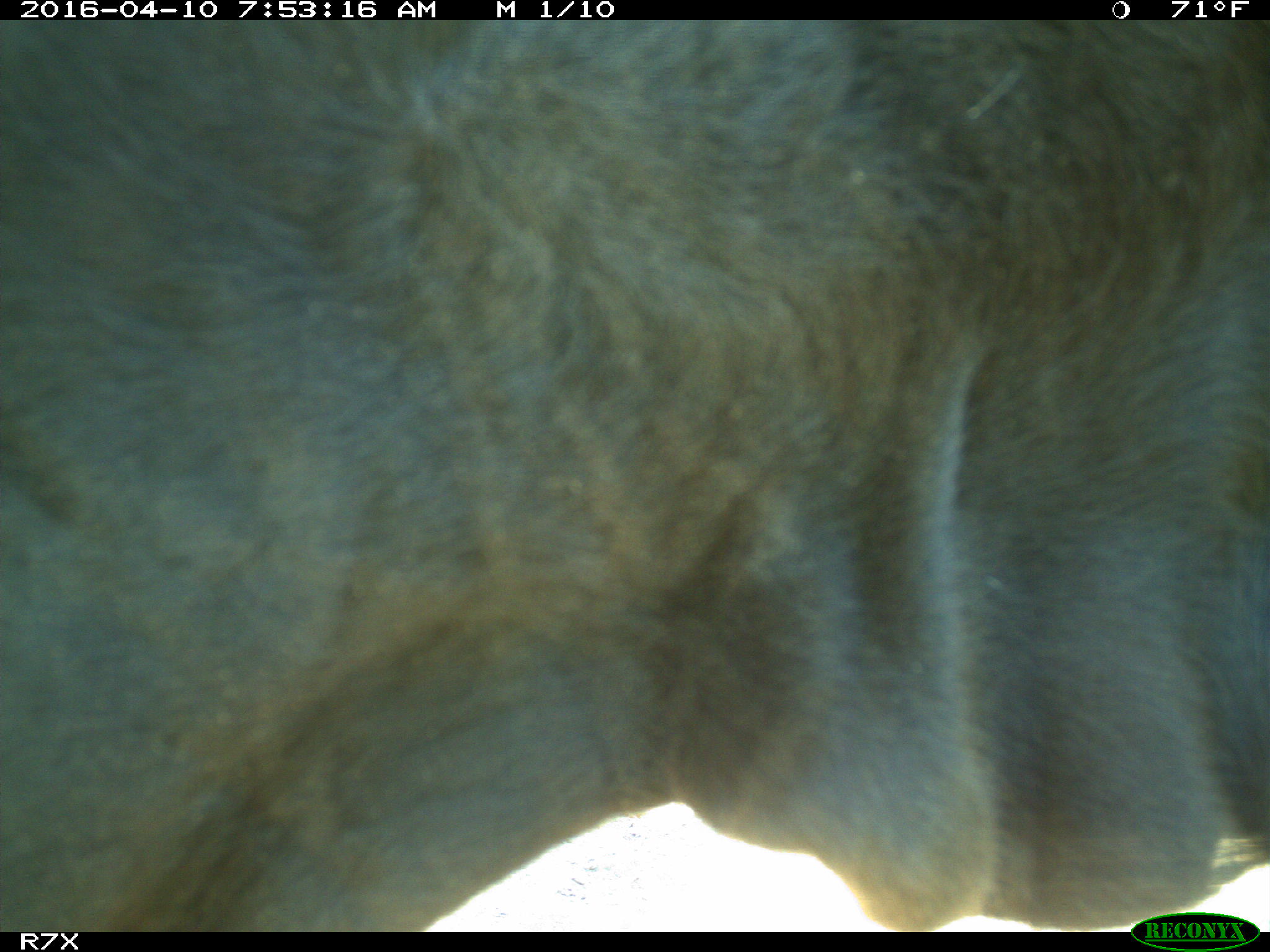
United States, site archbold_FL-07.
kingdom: Animalia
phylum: Chordata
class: Mammalia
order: Artiodactyla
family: Bovidae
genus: Bos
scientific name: Bos taurus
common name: domestic cow